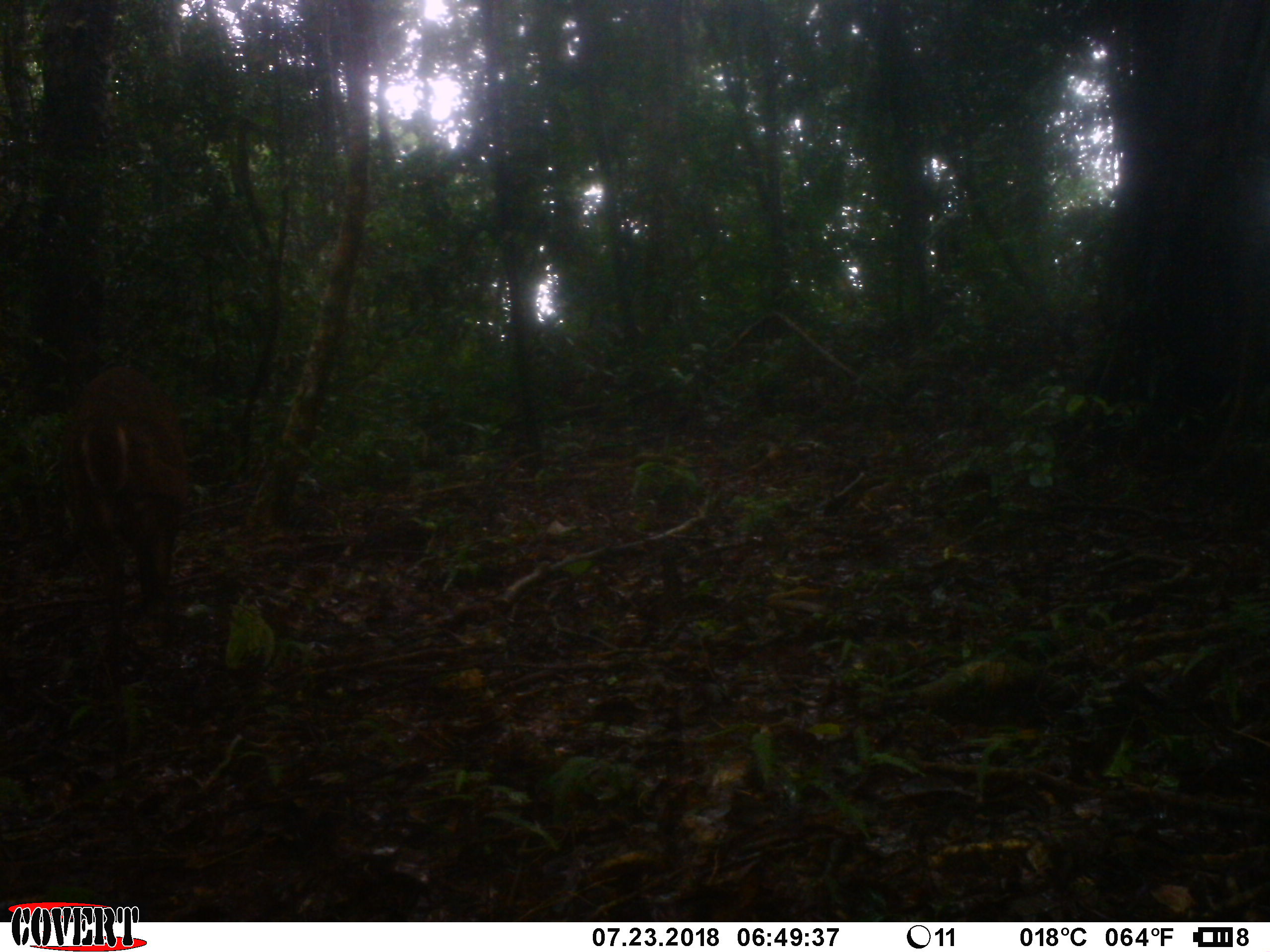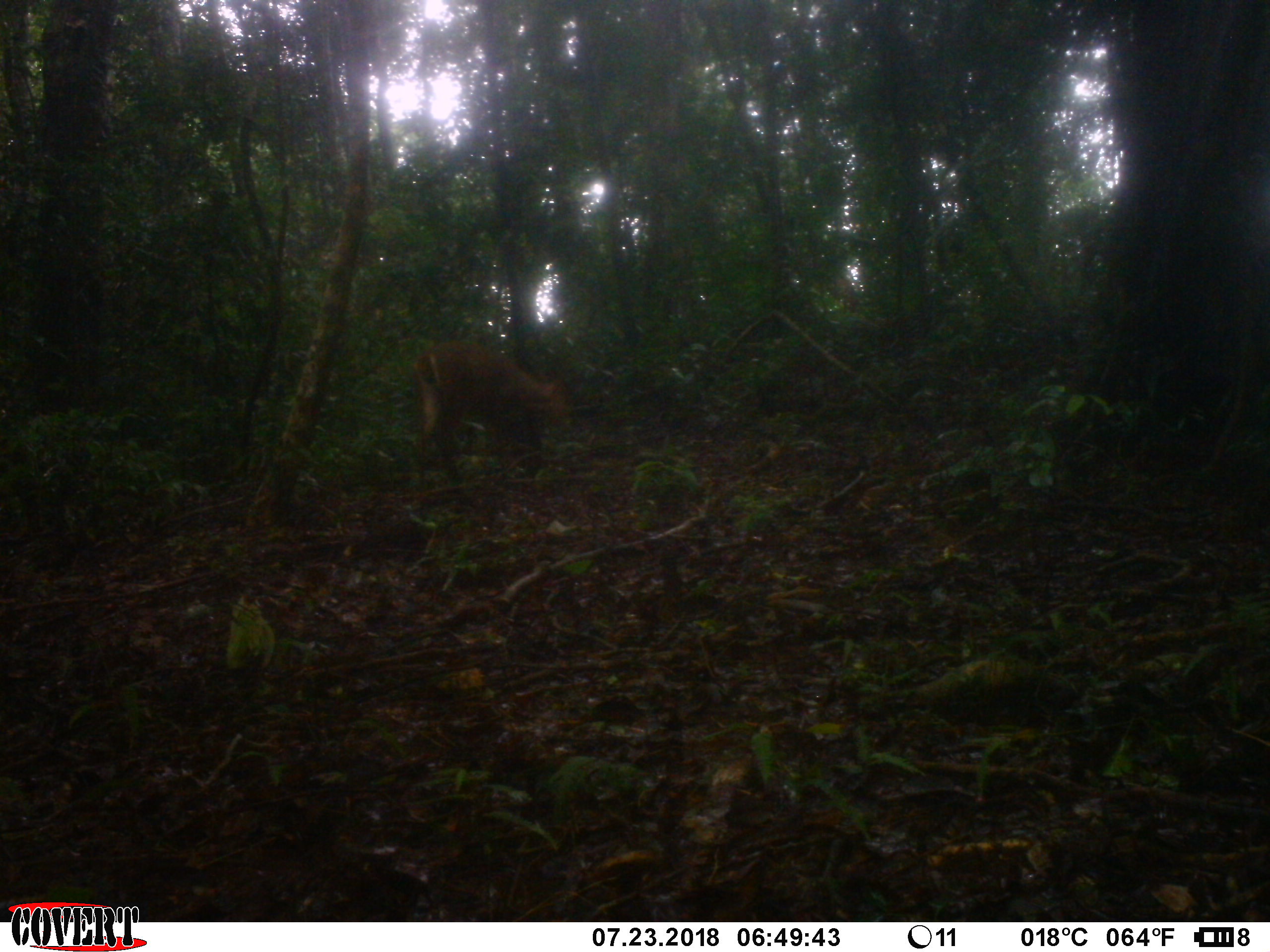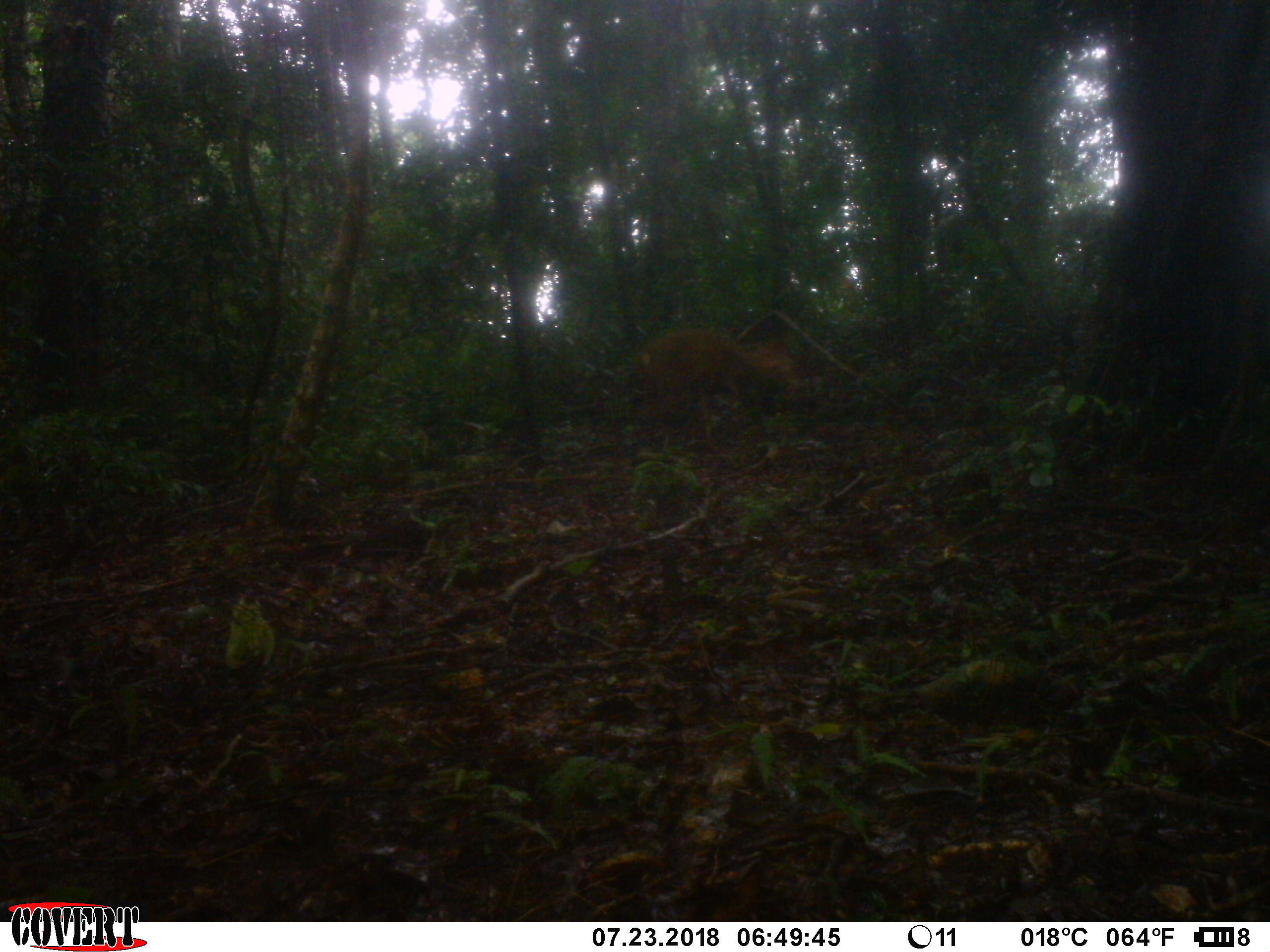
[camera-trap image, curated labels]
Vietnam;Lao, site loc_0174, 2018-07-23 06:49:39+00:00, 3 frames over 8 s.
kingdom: Animalia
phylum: Chordata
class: Mammalia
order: Artiodactyla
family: Cervidae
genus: Muntiacus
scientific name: Muntiacus vuquangensis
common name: large-antlered muntjac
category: large antlered muntjac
Large antlered muntjac (large-antlered muntjac) (Muntiacus vuquangensis). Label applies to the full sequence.